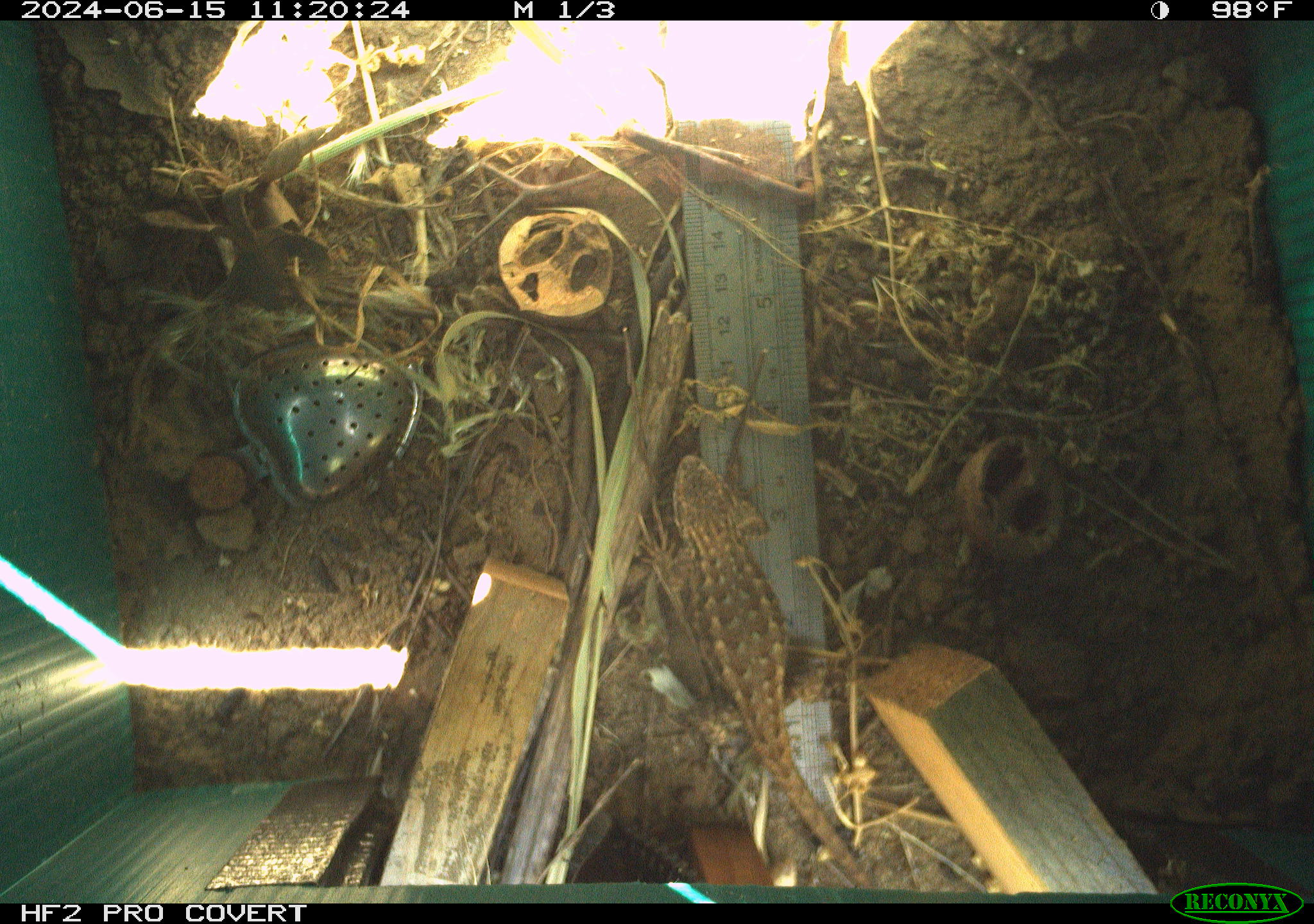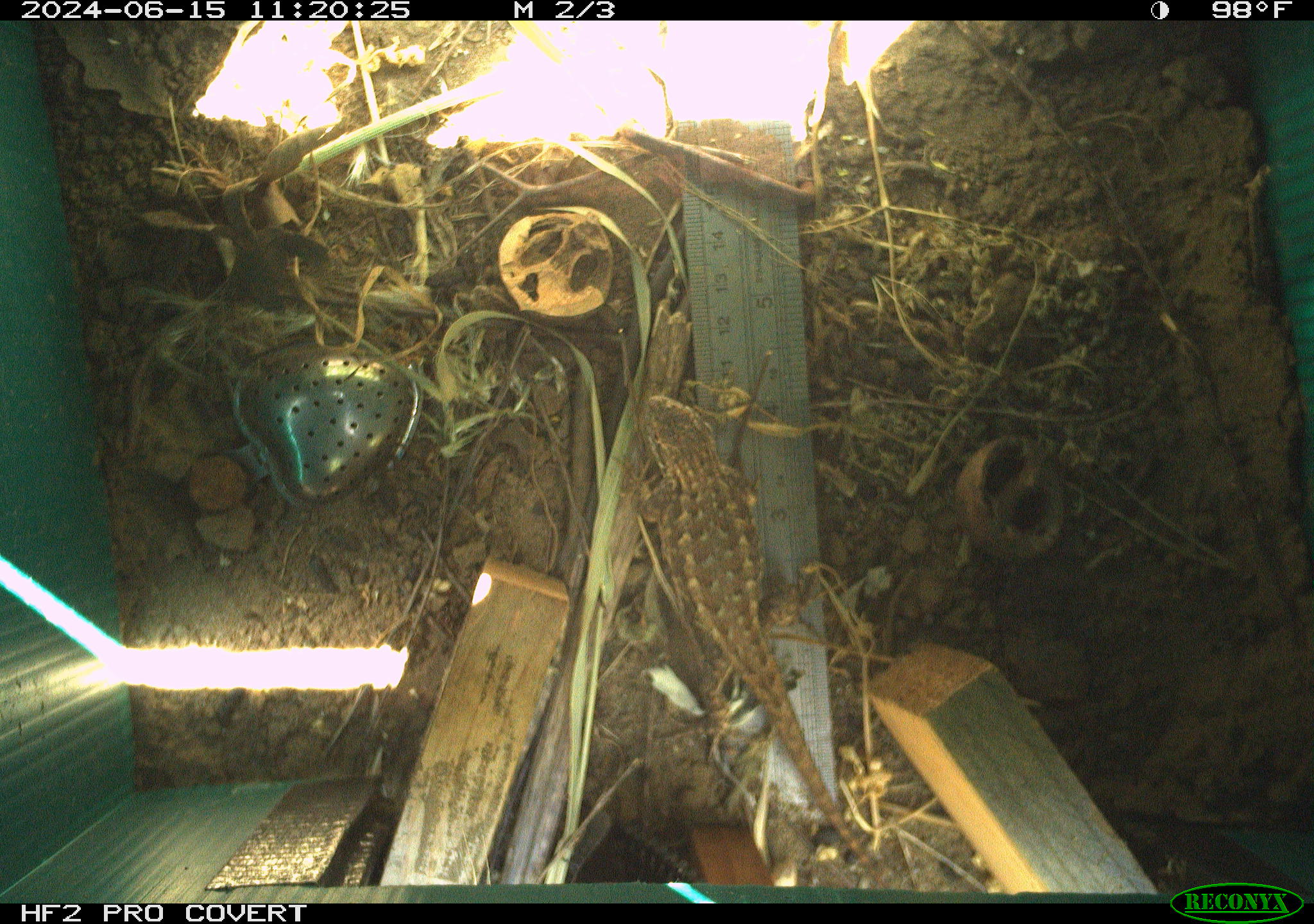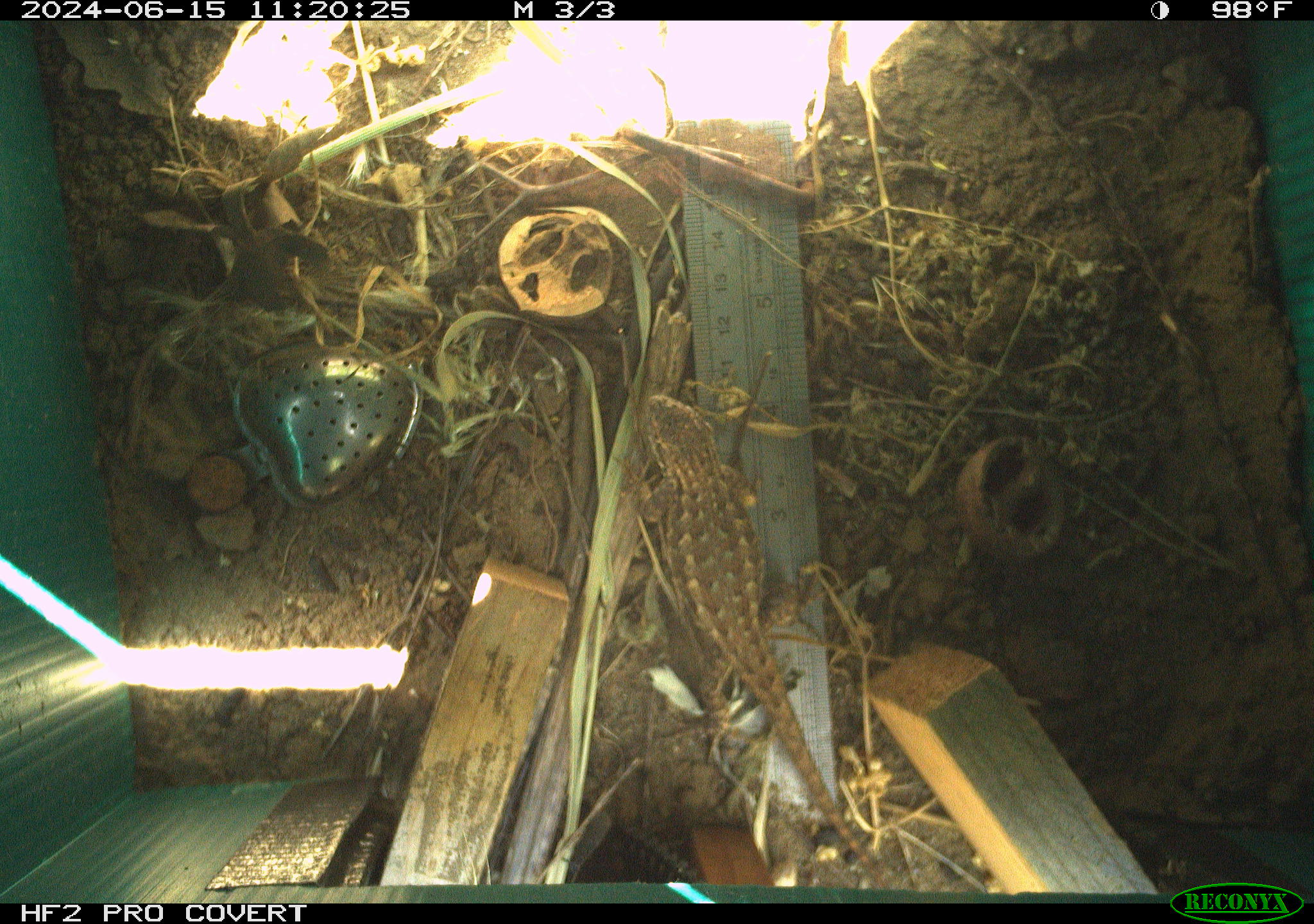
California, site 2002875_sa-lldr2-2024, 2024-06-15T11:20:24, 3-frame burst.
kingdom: Animalia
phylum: Chordata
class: Reptilia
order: Squamata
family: Phrynosomatidae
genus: Sceloporus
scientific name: Sceloporus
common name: spiny lizards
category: sceloporus species